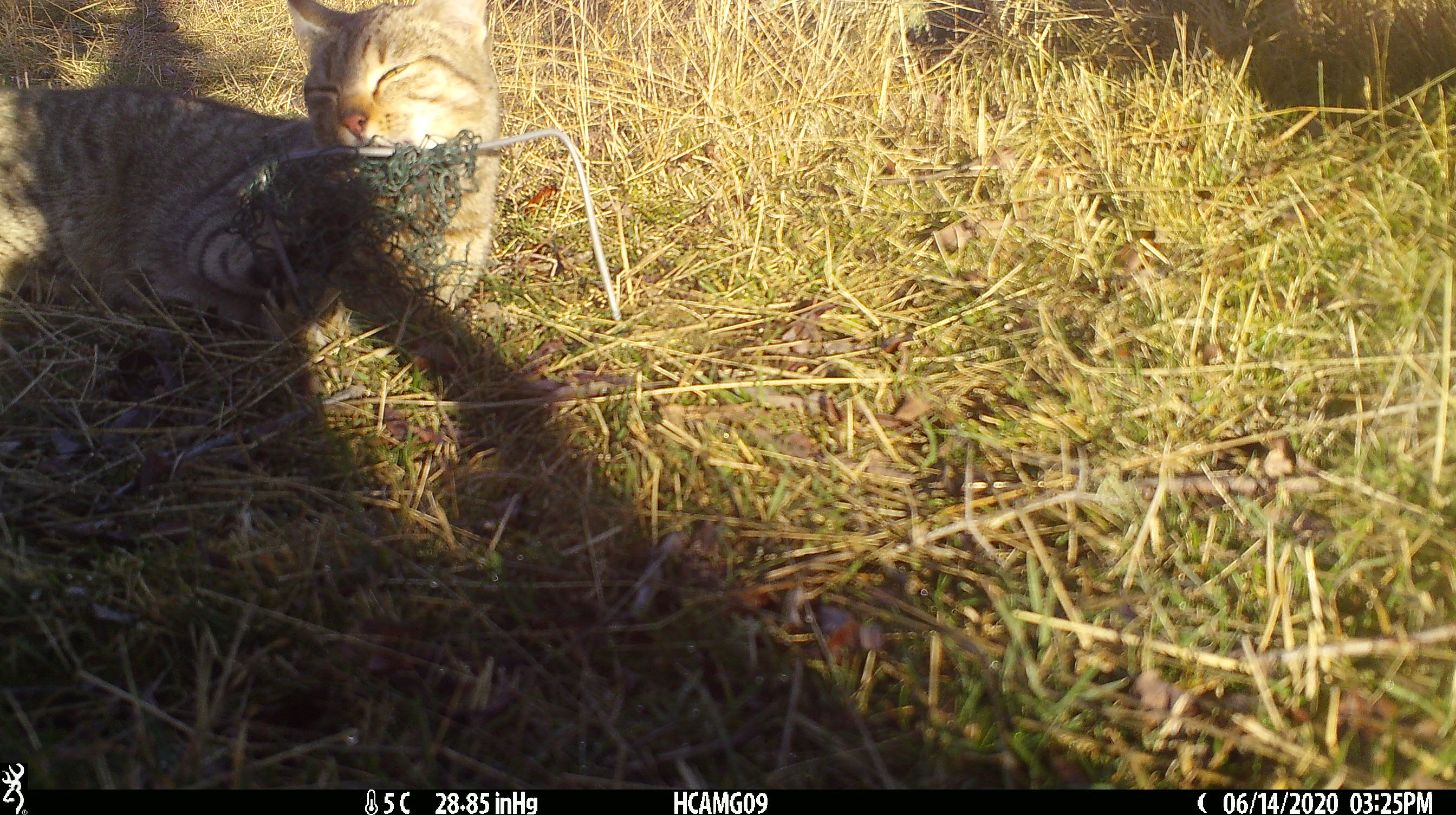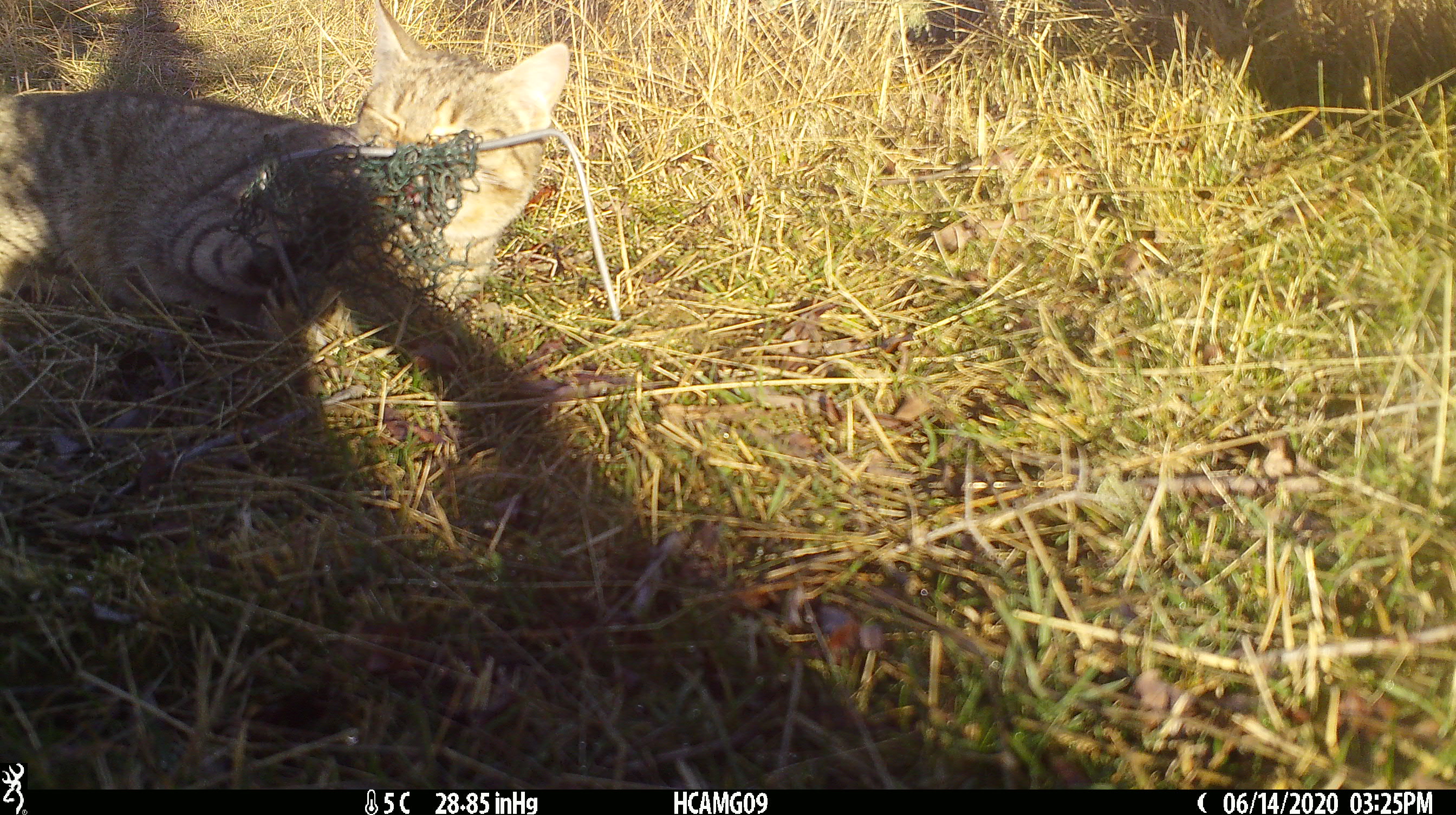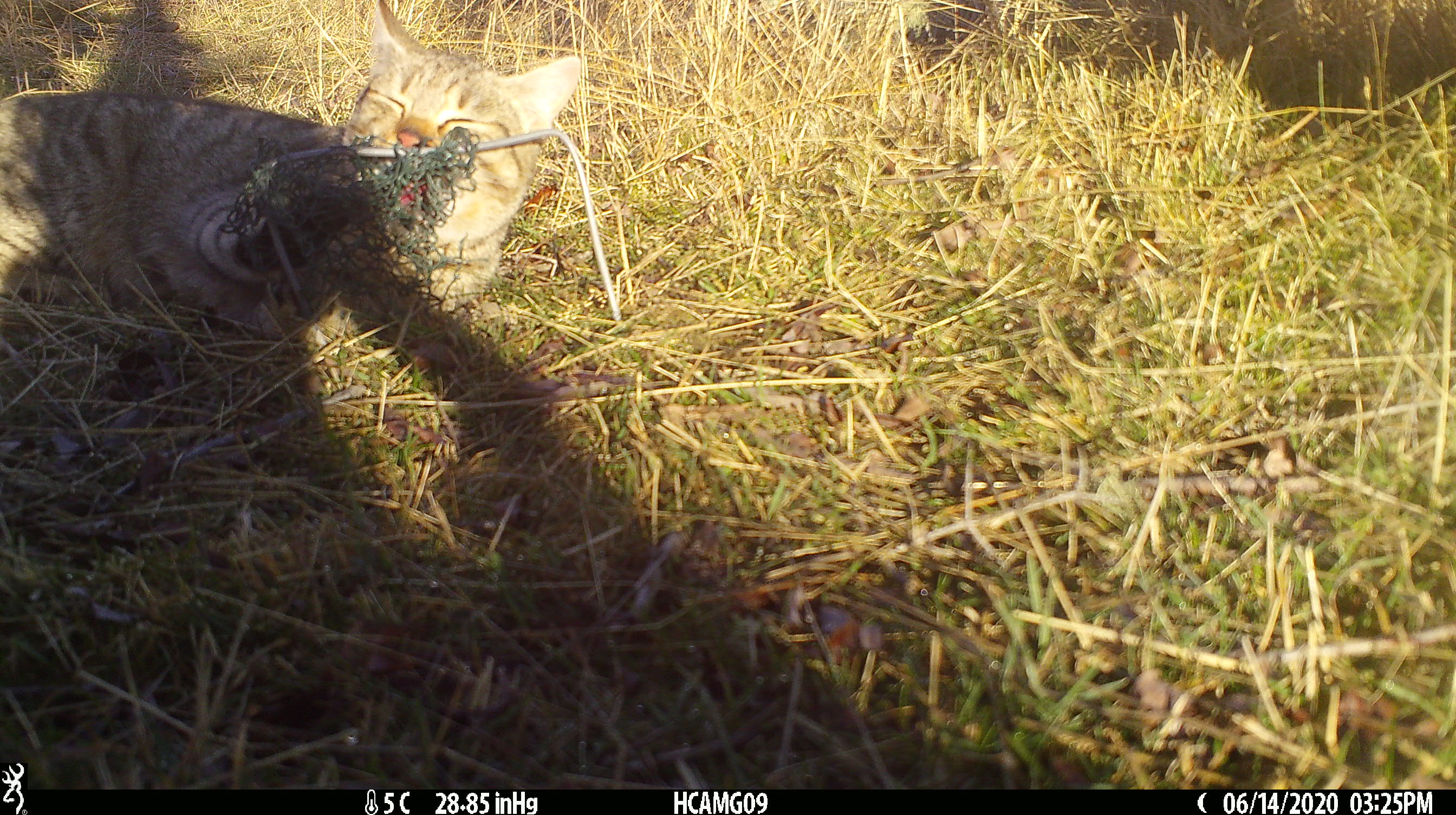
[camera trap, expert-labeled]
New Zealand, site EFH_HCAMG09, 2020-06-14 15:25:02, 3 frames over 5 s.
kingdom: Animalia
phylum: Chordata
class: Mammalia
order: Carnivora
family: Felidae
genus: Felis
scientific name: Felis catus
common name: domestic cat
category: cat